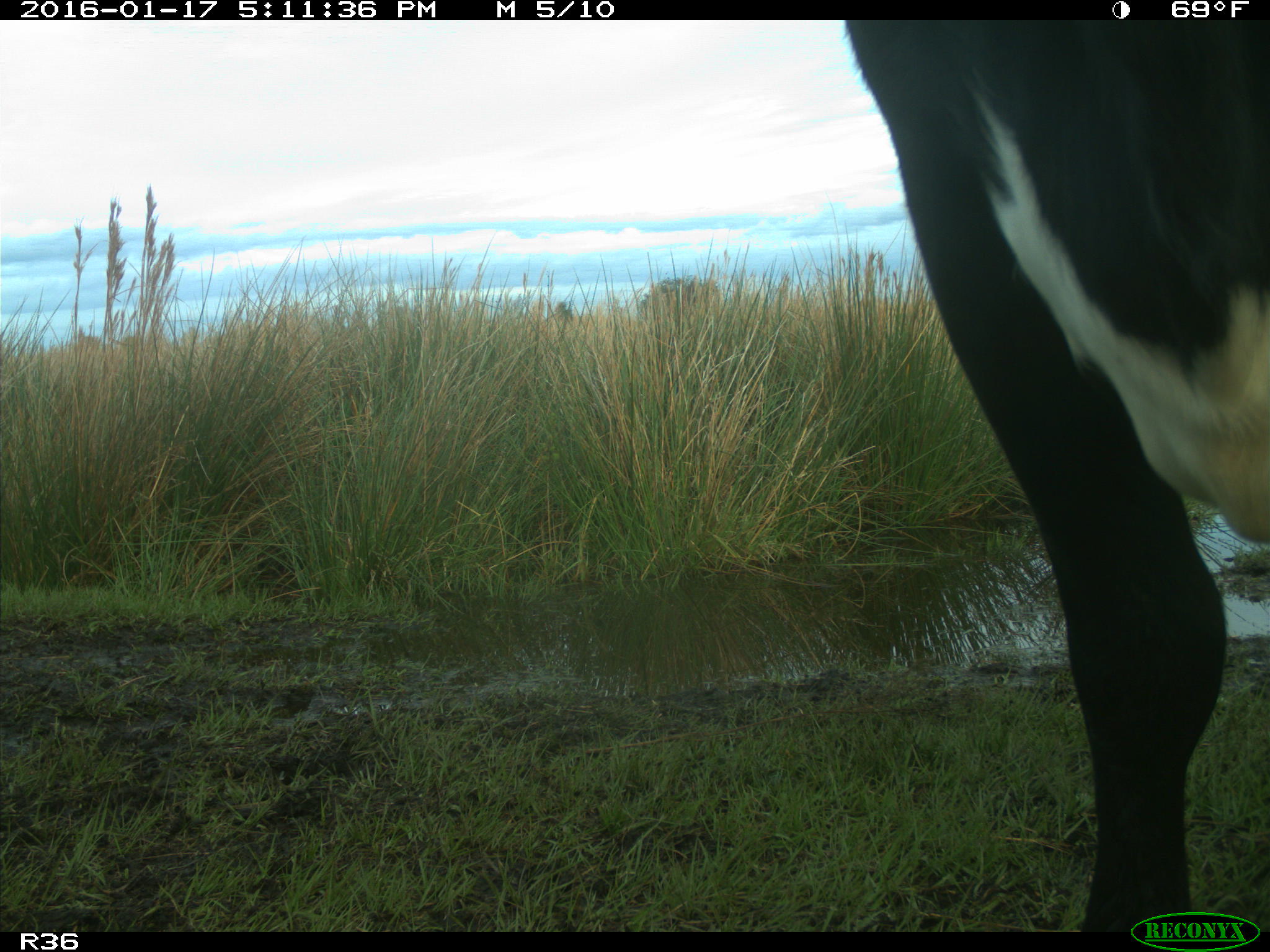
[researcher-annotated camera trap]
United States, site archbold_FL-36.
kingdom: Animalia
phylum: Chordata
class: Mammalia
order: Artiodactyla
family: Bovidae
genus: Bos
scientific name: Bos taurus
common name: domestic cow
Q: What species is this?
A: Bos taurus (domestic cow).